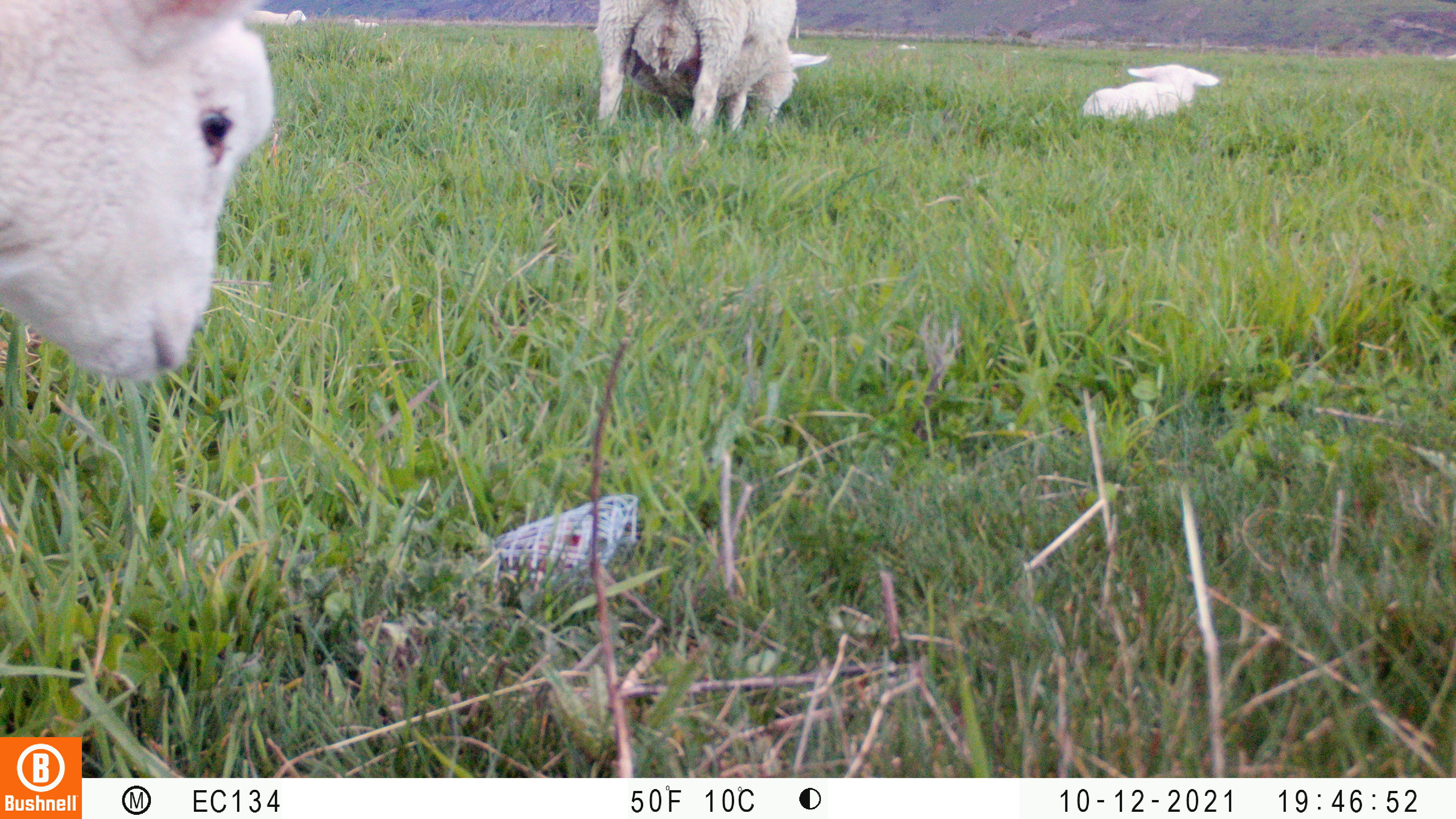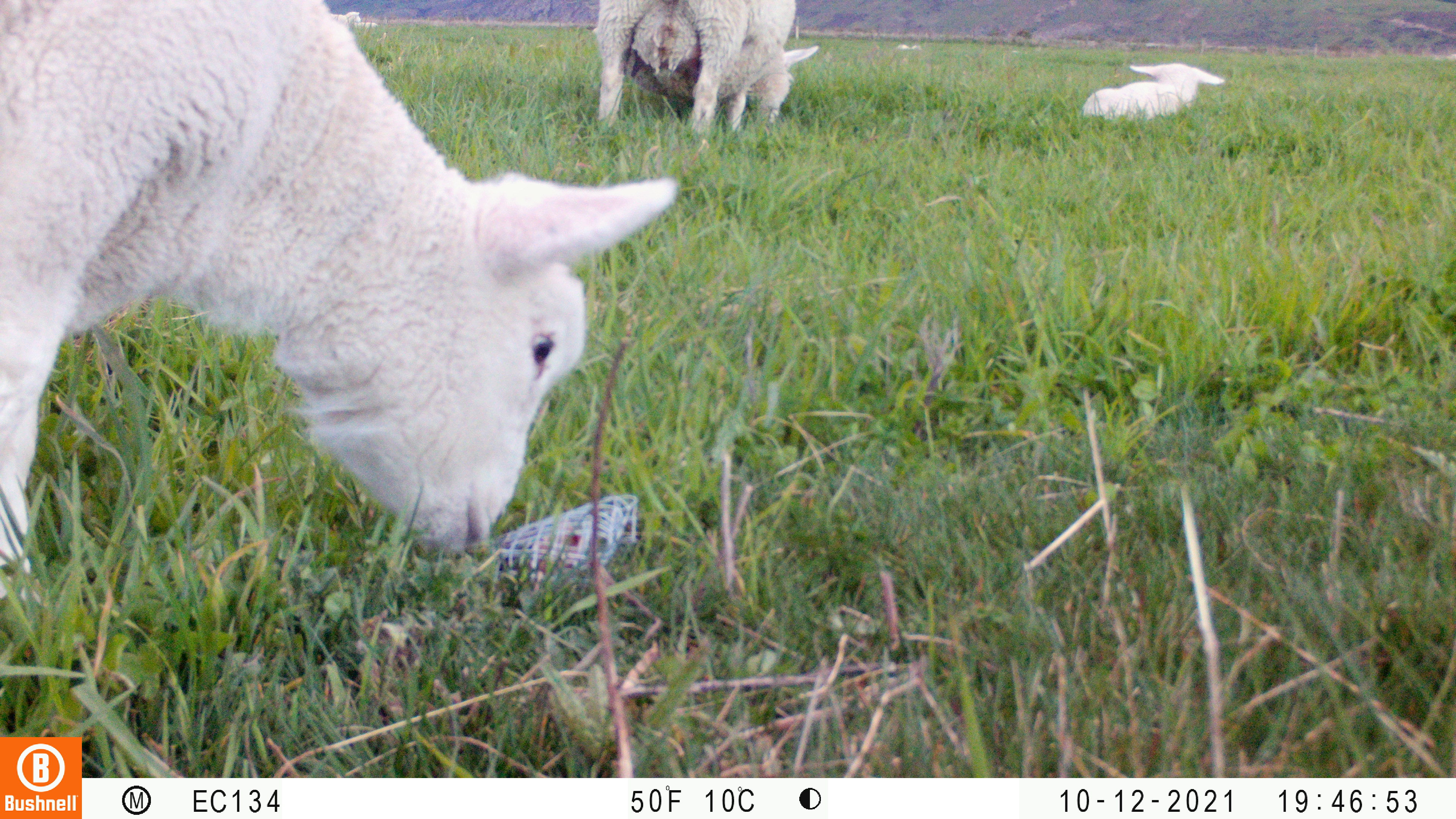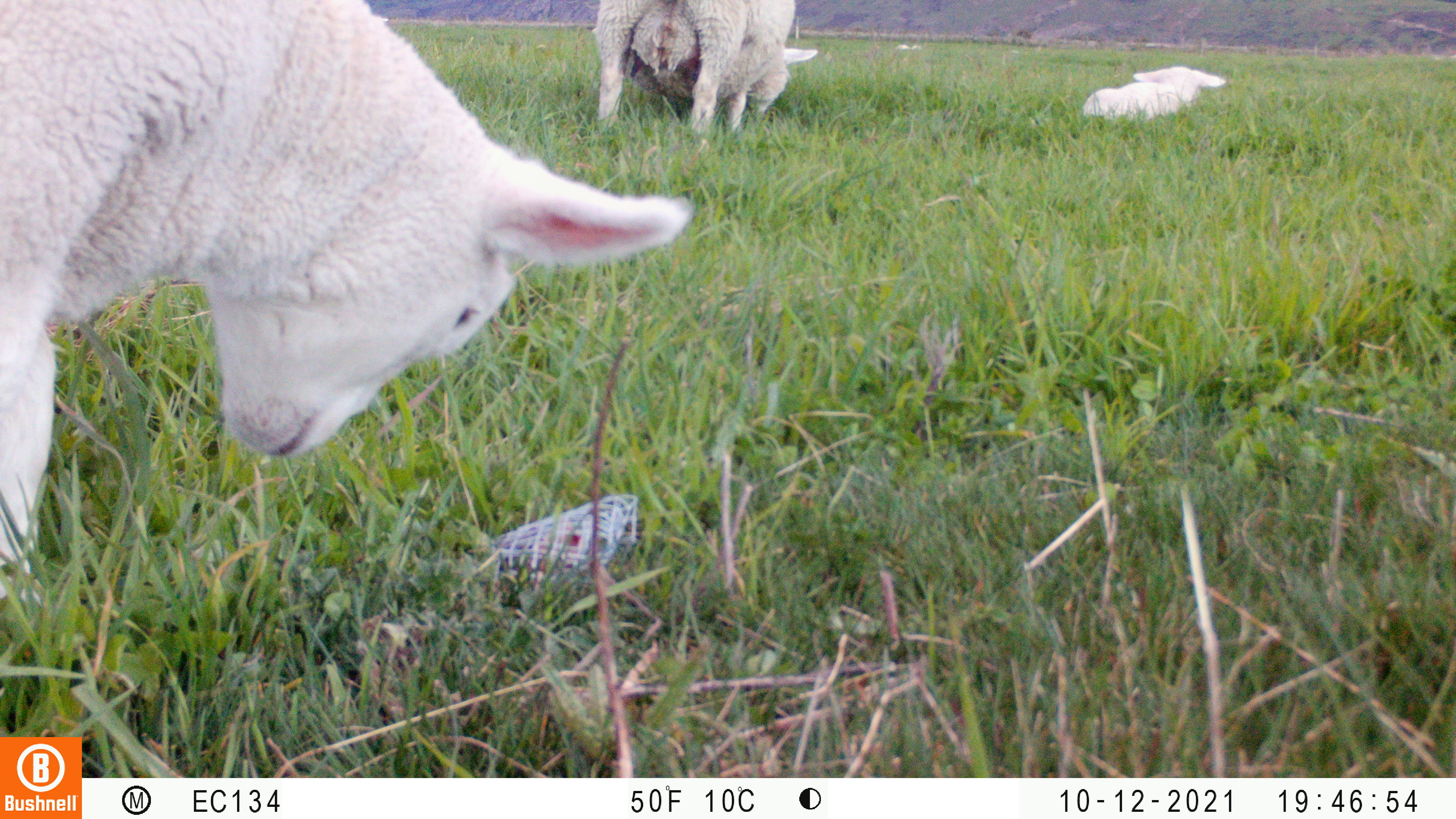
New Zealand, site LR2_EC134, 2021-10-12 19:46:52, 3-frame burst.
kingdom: Animalia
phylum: Chordata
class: Mammalia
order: Artiodactyla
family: Bovidae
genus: Bos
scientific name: Bos taurus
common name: domestic cow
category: cow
Cow (domestic cow) (Bos taurus).